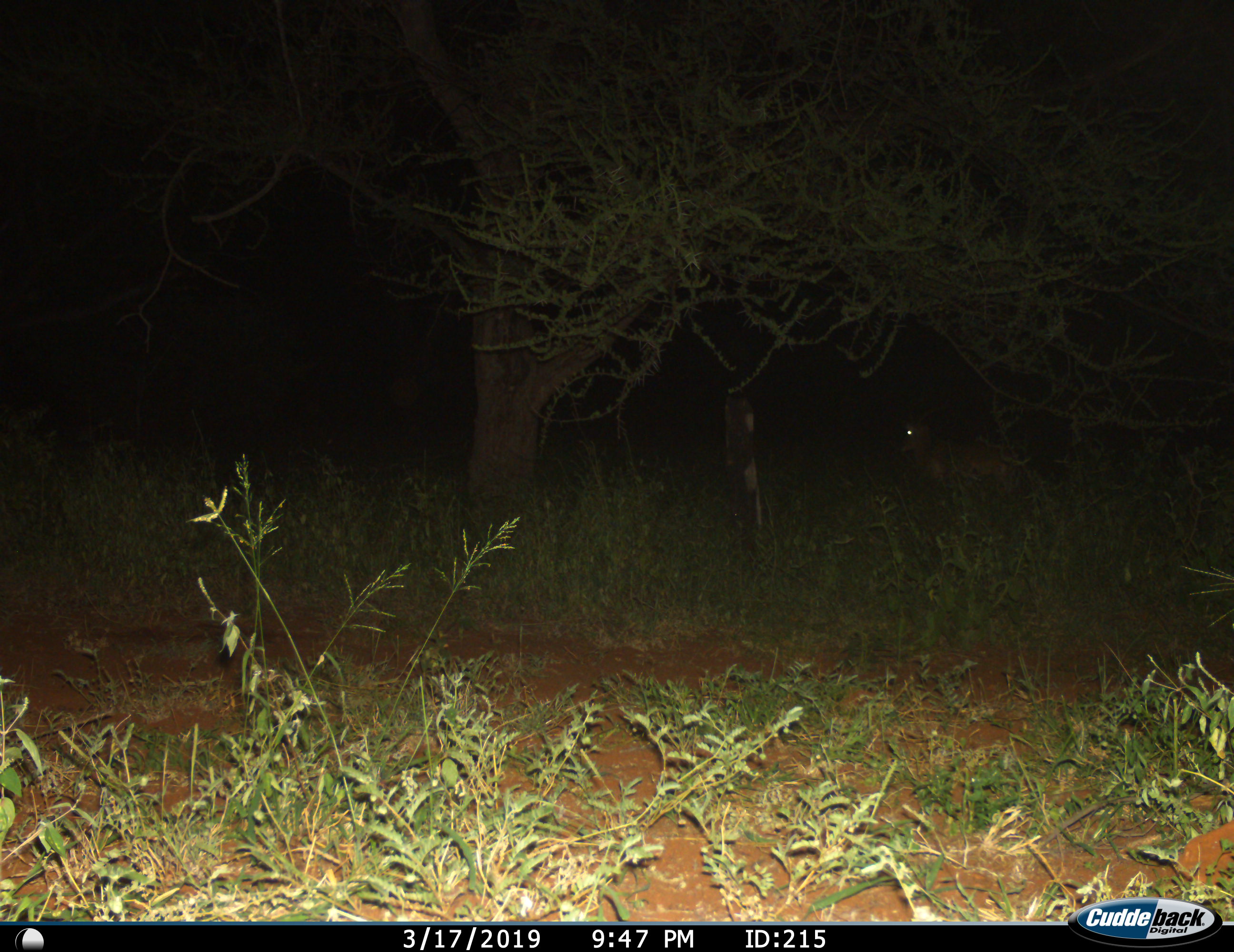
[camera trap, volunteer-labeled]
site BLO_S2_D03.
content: unidentified animal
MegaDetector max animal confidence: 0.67